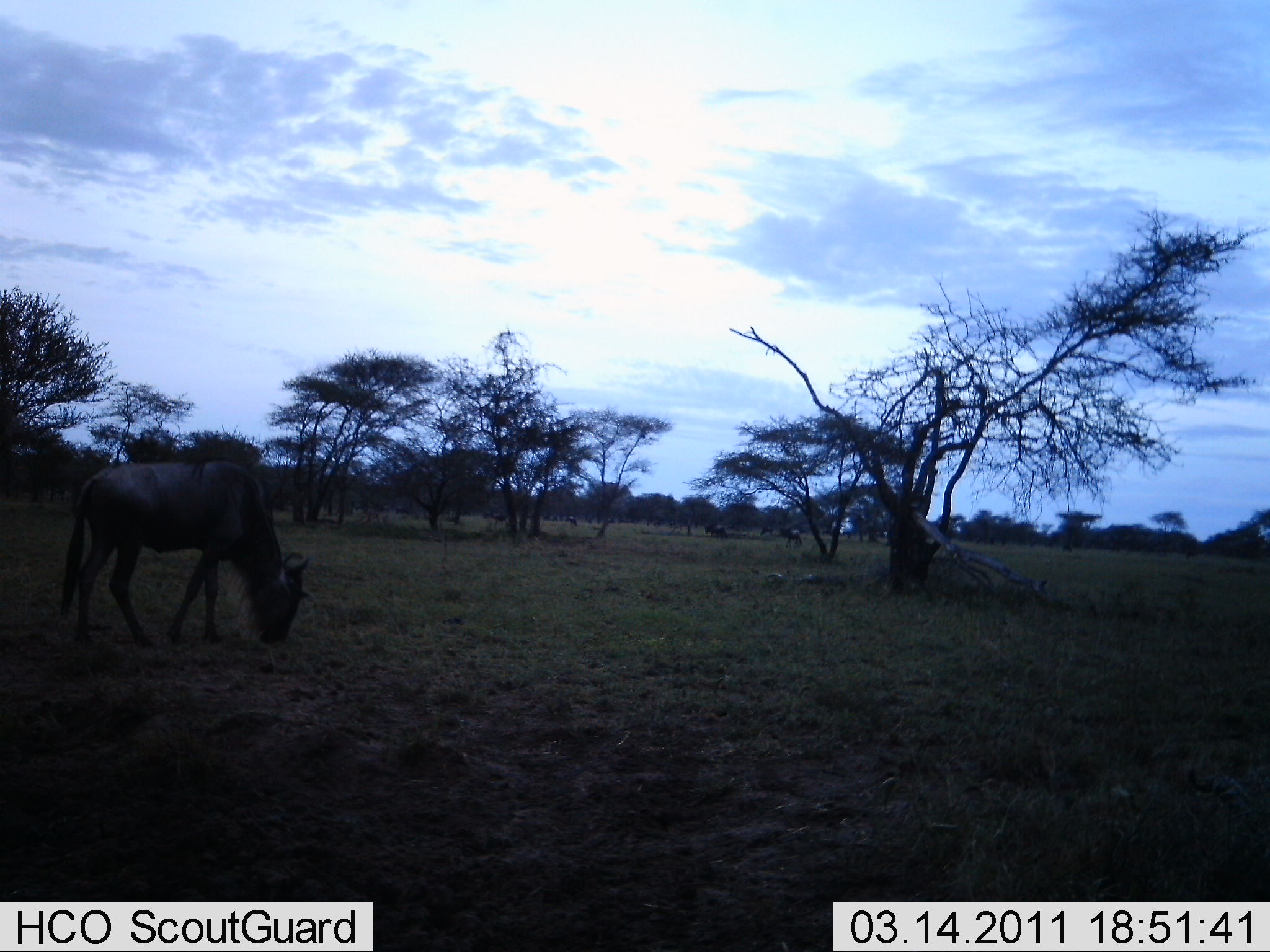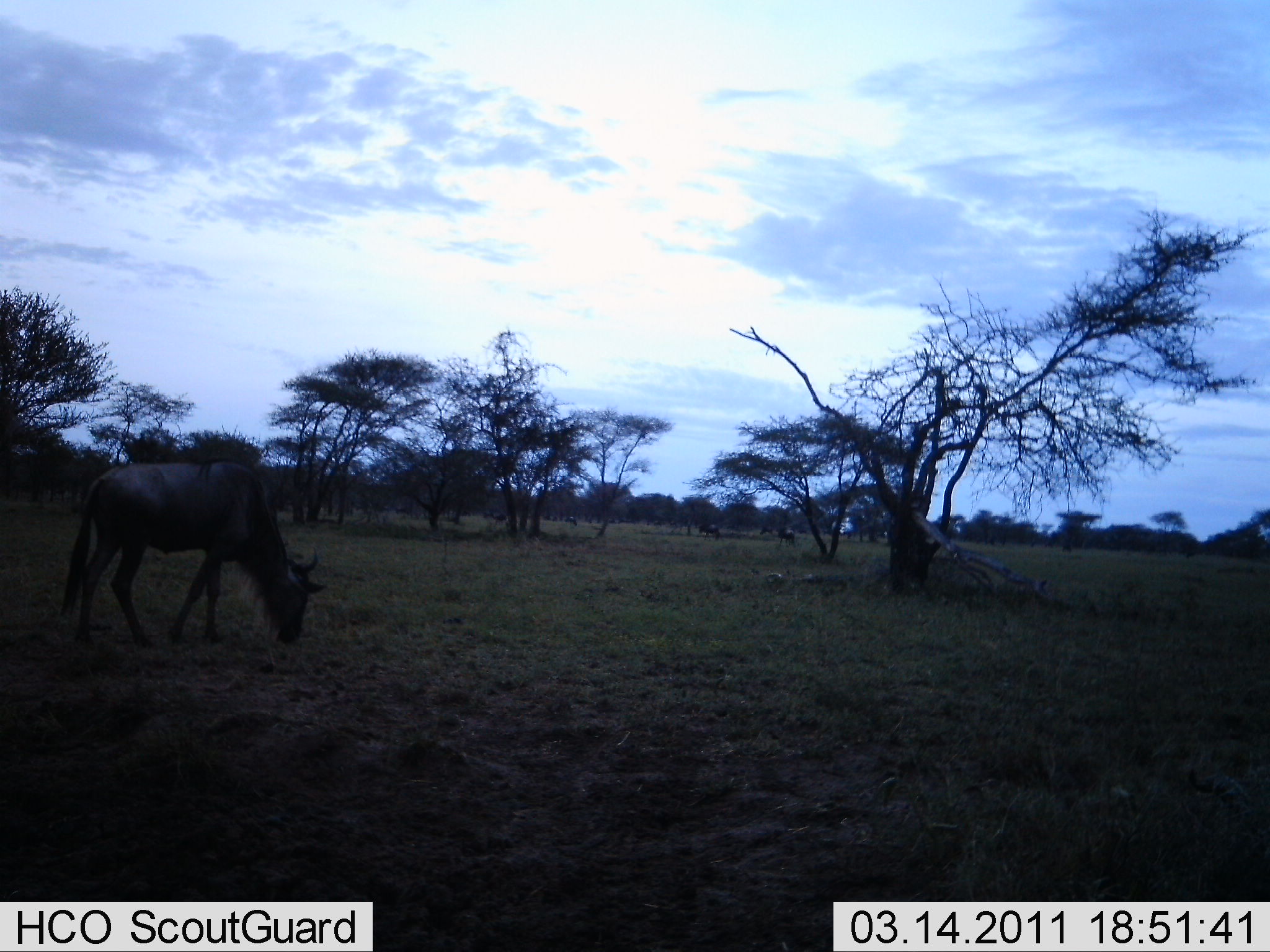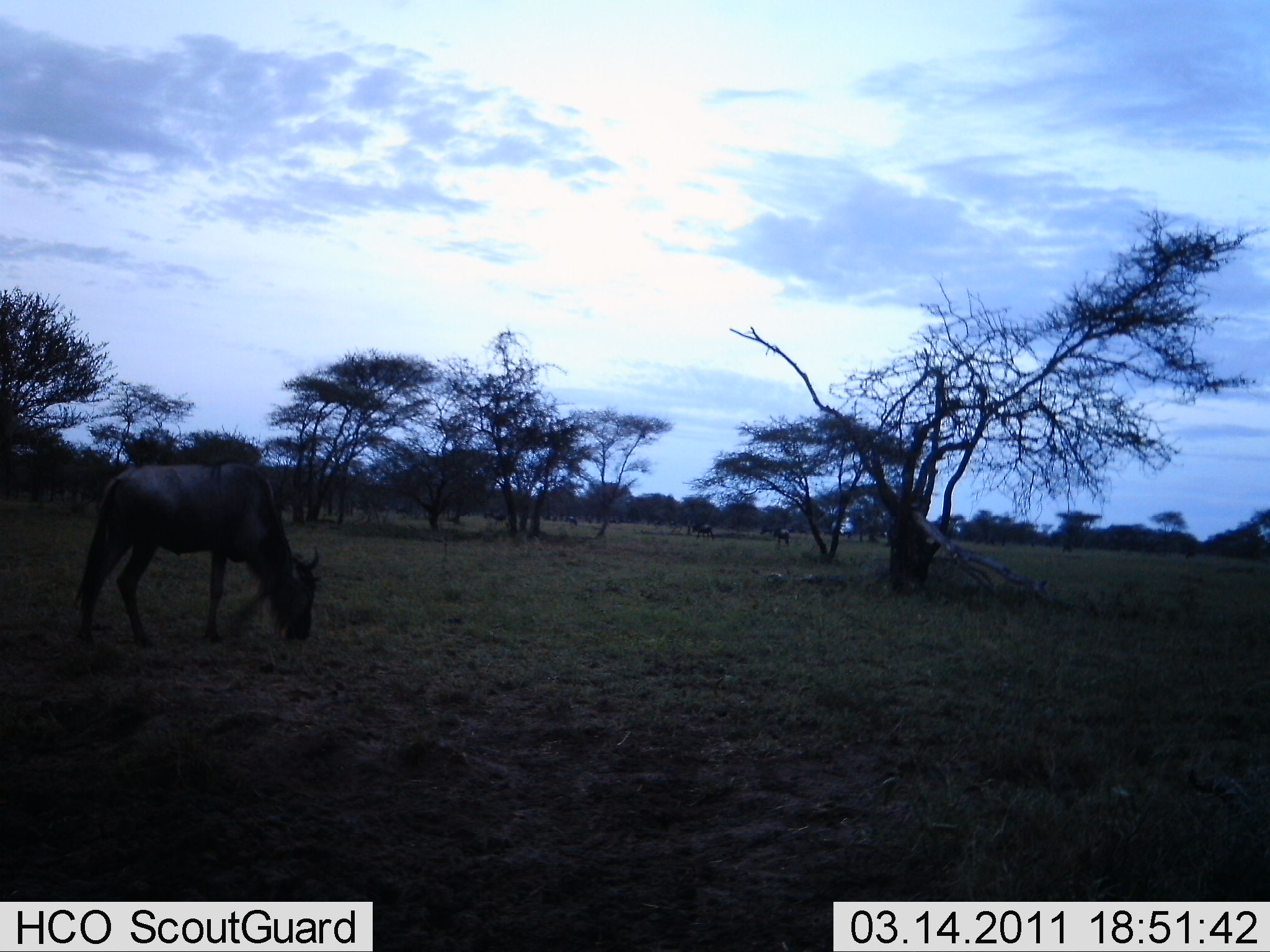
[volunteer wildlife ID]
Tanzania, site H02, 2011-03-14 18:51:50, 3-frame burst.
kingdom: Animalia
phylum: Chordata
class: Mammalia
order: Artiodactyla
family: Bovidae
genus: Connochaetes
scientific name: Connochaetes taurinus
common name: blue wildebeest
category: wildebeest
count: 3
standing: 29%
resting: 0%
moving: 35%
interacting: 0%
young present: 0%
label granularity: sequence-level